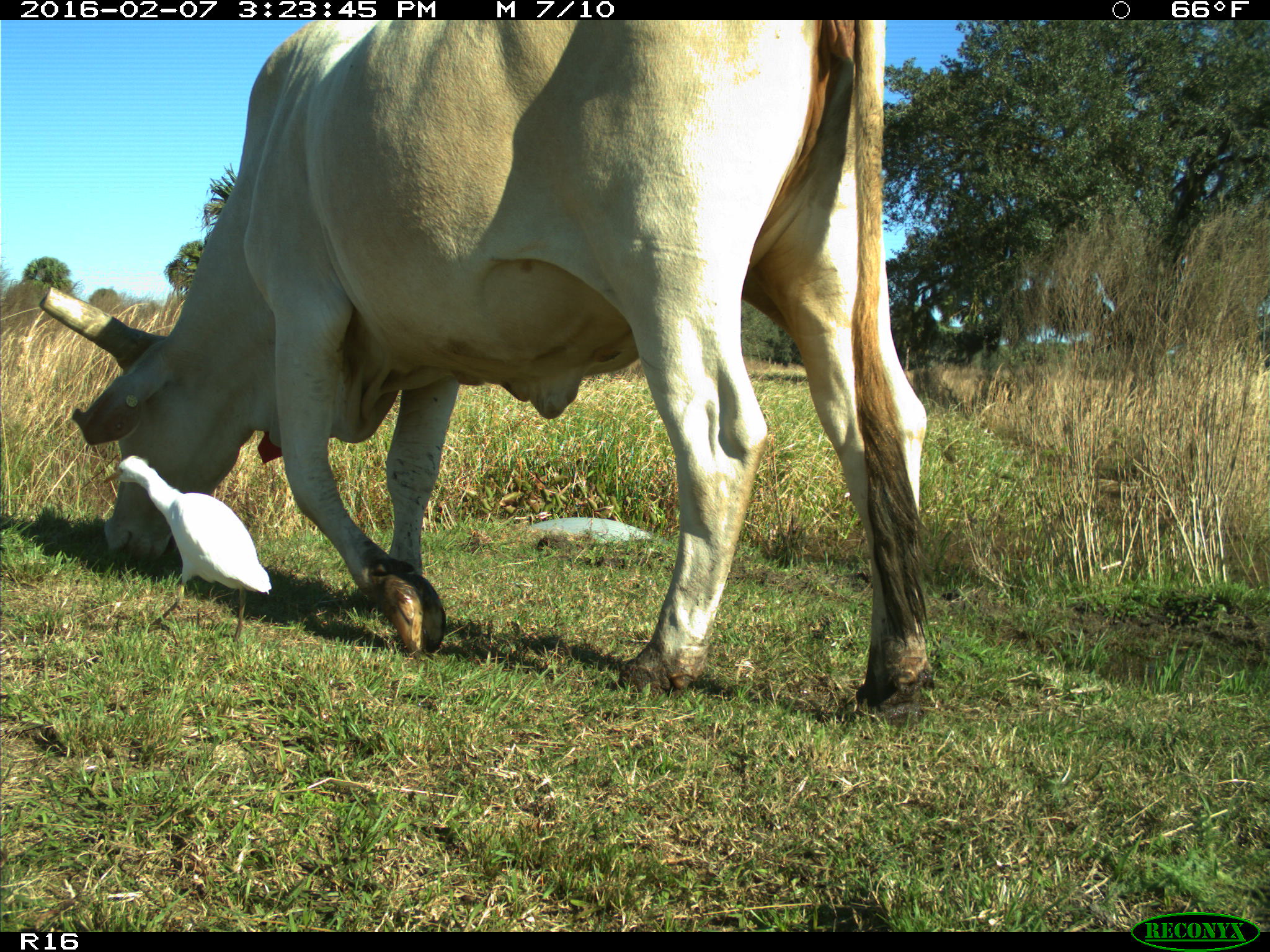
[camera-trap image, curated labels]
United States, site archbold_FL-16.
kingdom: Animalia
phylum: Chordata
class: Mammalia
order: Artiodactyla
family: Bovidae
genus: Bos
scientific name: Bos taurus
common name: domestic cow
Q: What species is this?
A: Bos taurus (domestic cow).